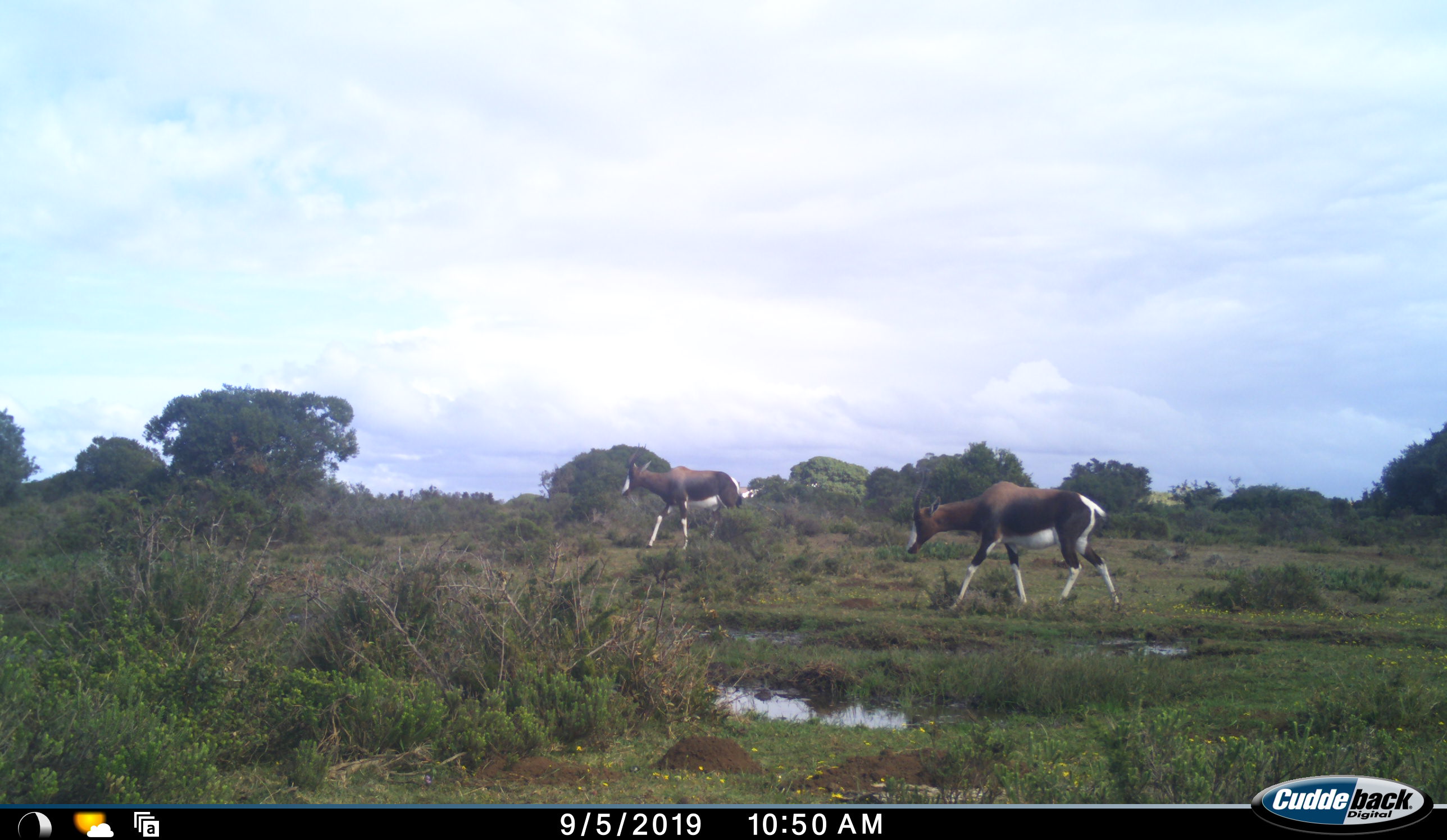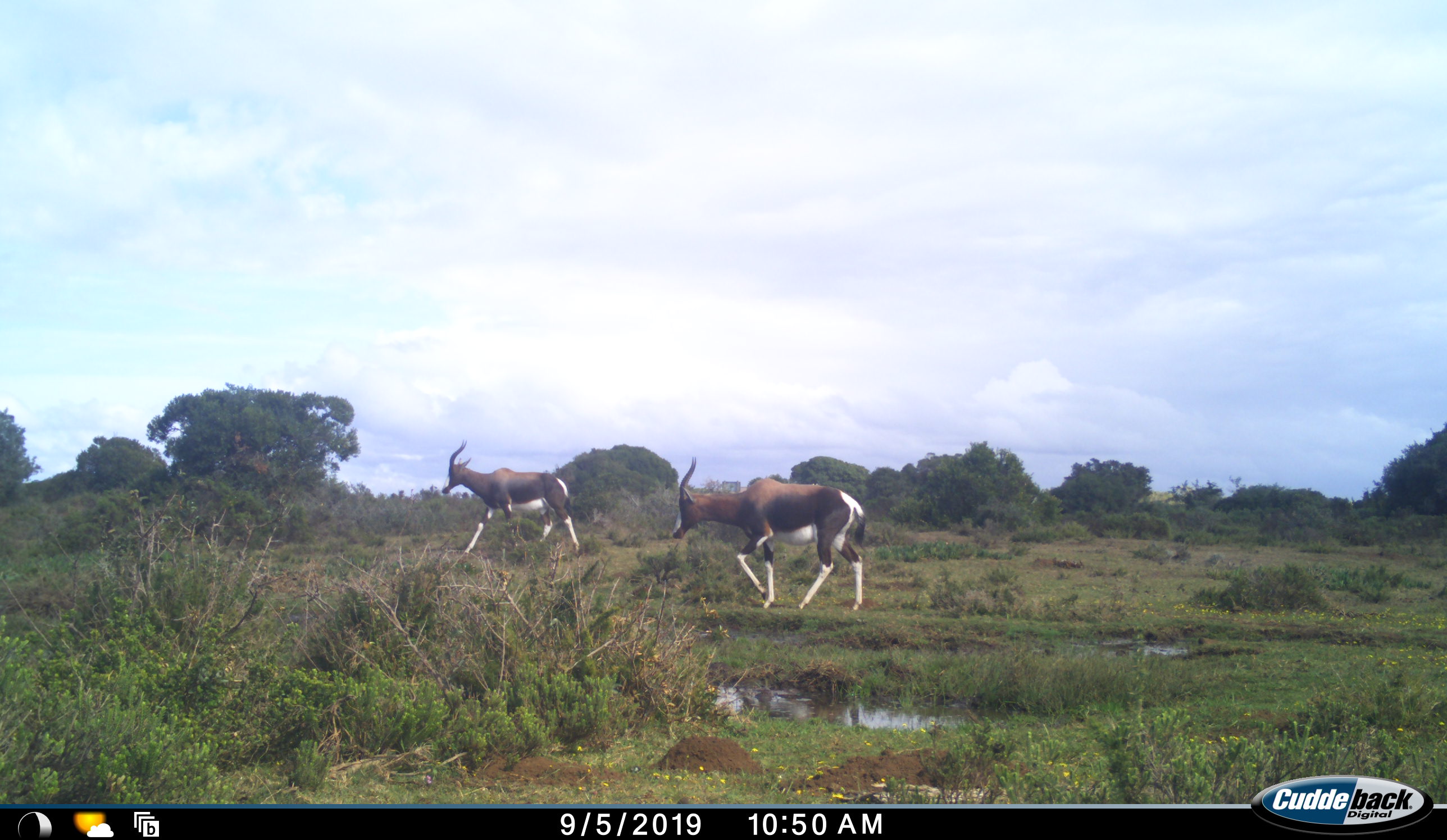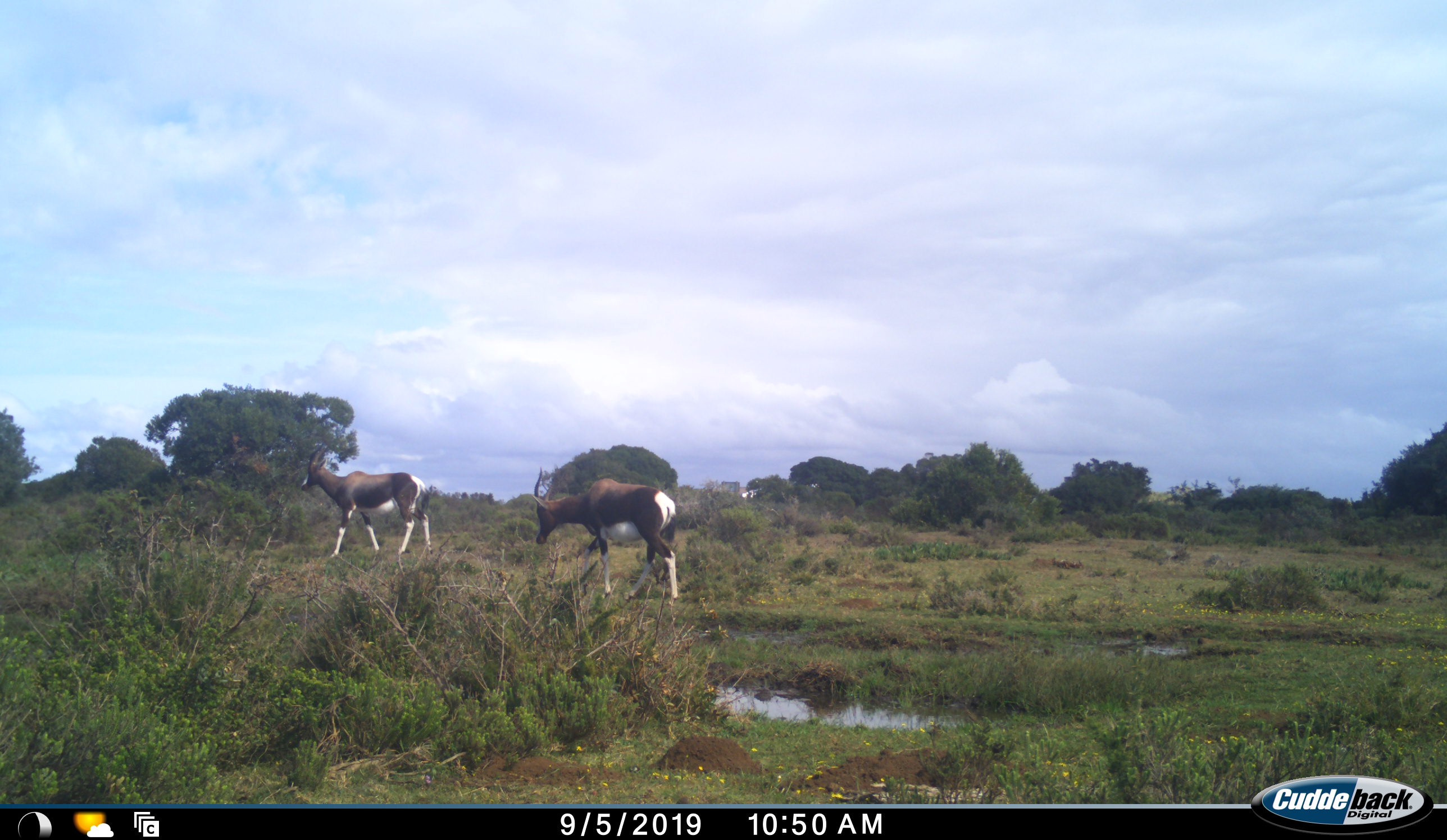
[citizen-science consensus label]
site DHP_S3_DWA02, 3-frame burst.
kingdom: Animalia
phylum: Chordata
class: Mammalia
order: Artiodactyla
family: Bovidae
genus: Damaliscus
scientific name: Damaliscus pygargus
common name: bontebok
Bontebok (Damaliscus pygargus), count 2. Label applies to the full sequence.